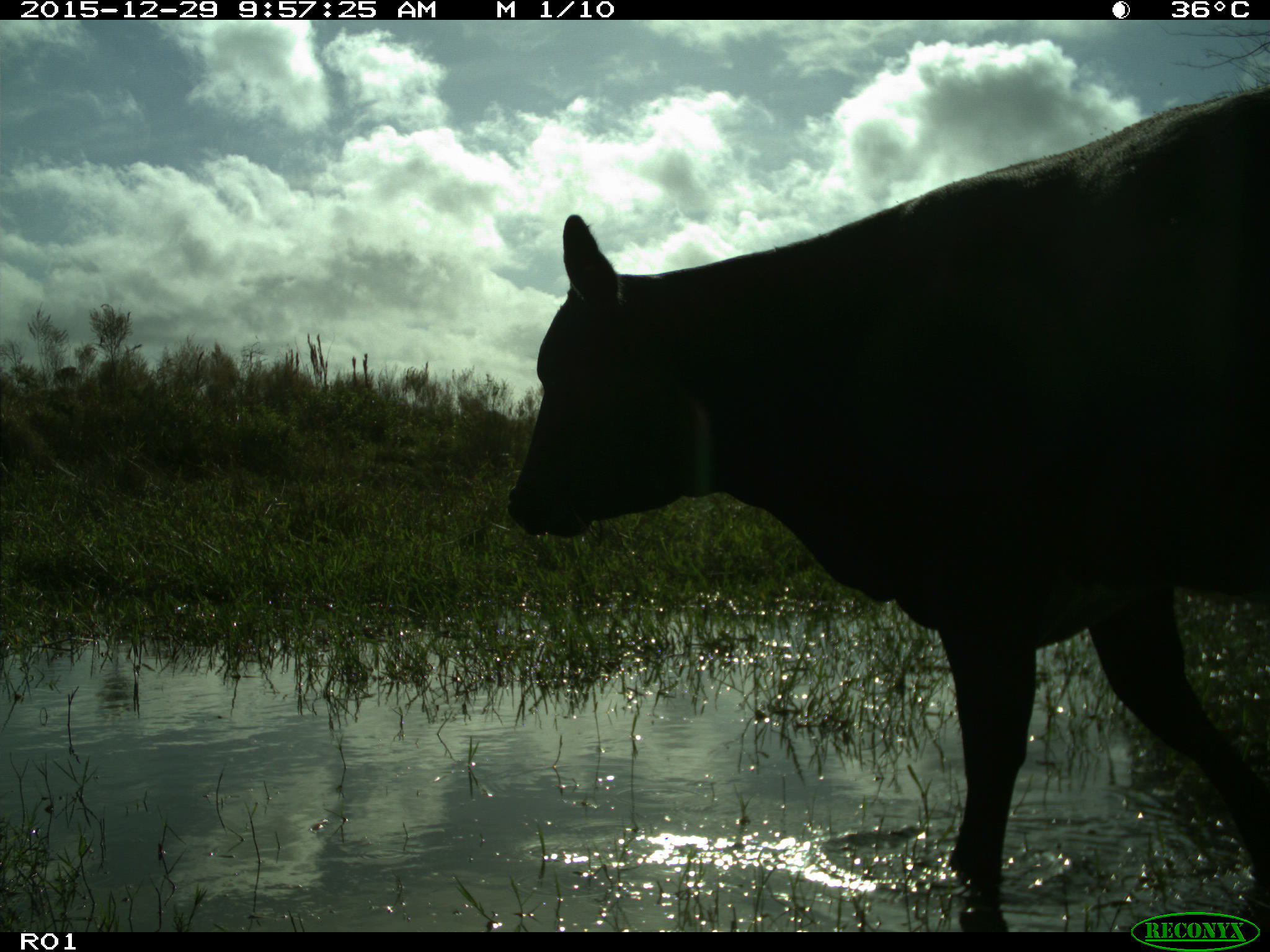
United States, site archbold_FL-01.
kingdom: Animalia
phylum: Chordata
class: Mammalia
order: Artiodactyla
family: Bovidae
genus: Bos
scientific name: Bos taurus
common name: domestic cow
Bos taurus (domestic cow).